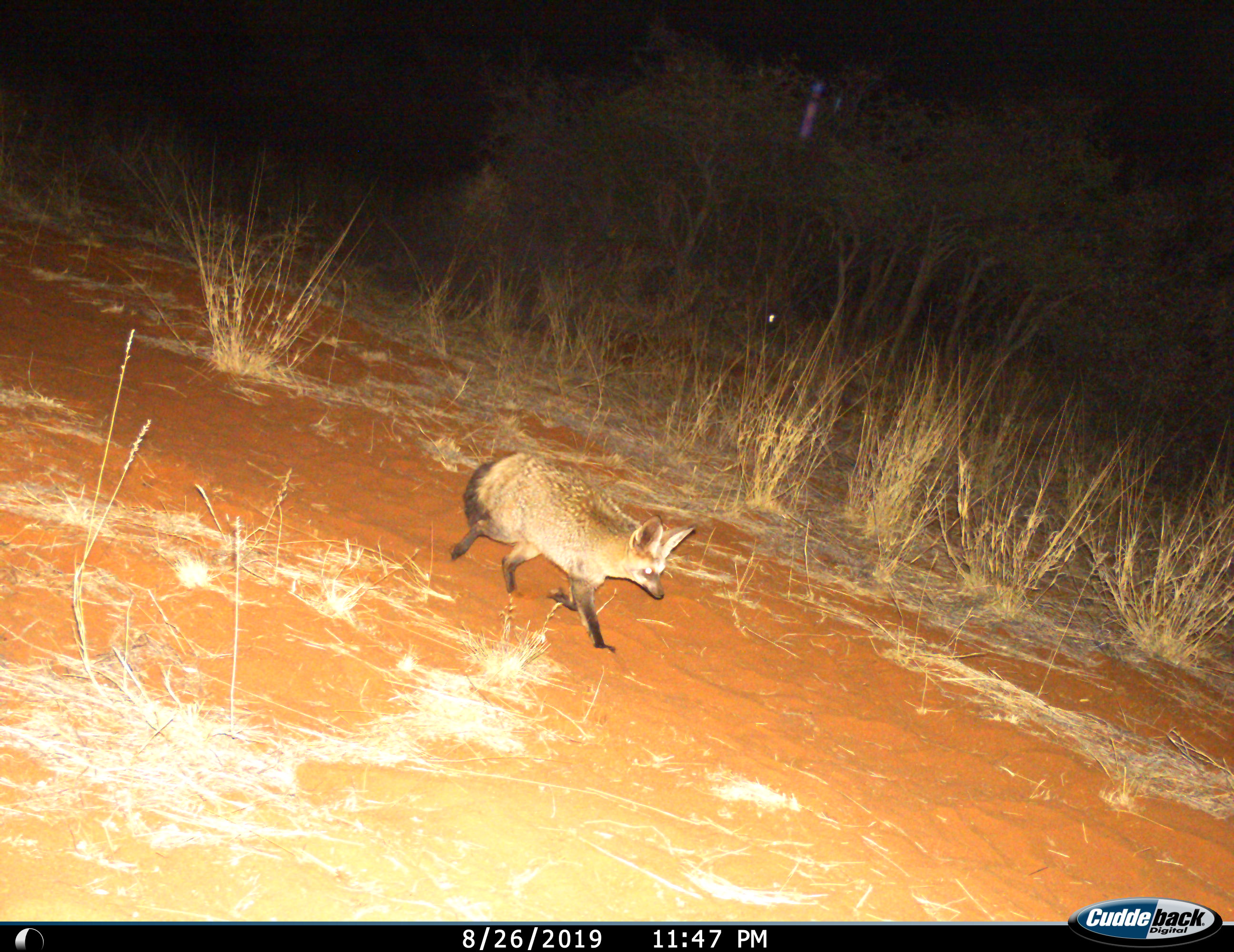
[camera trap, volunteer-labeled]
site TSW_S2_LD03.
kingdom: Animalia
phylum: Chordata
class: Mammalia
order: Carnivora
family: Canidae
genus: Otocyon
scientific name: Otocyon megalotis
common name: bat-eared fox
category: foxbateared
Foxbateared (bat-eared fox) (Otocyon megalotis), count 1. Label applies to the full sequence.